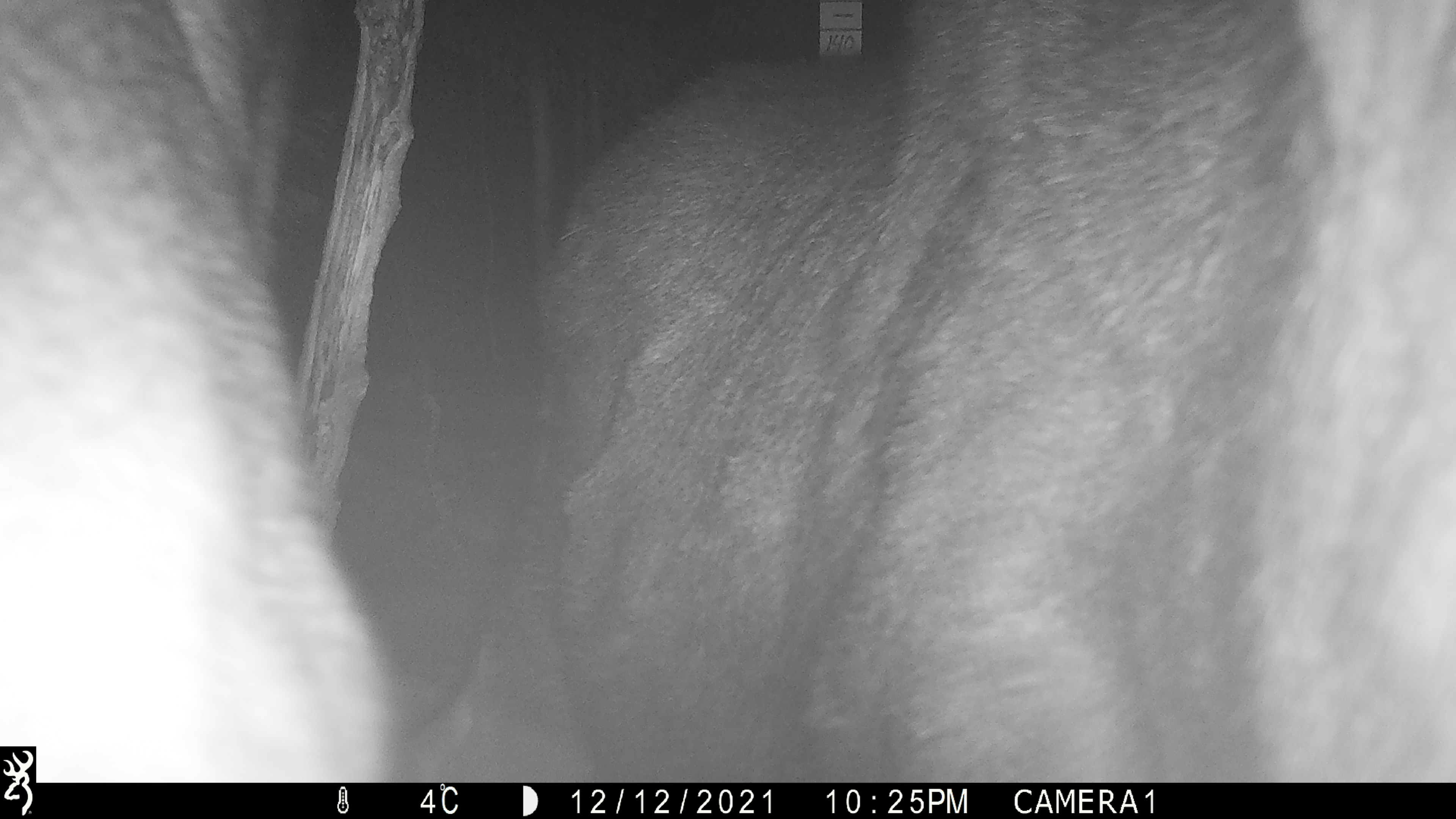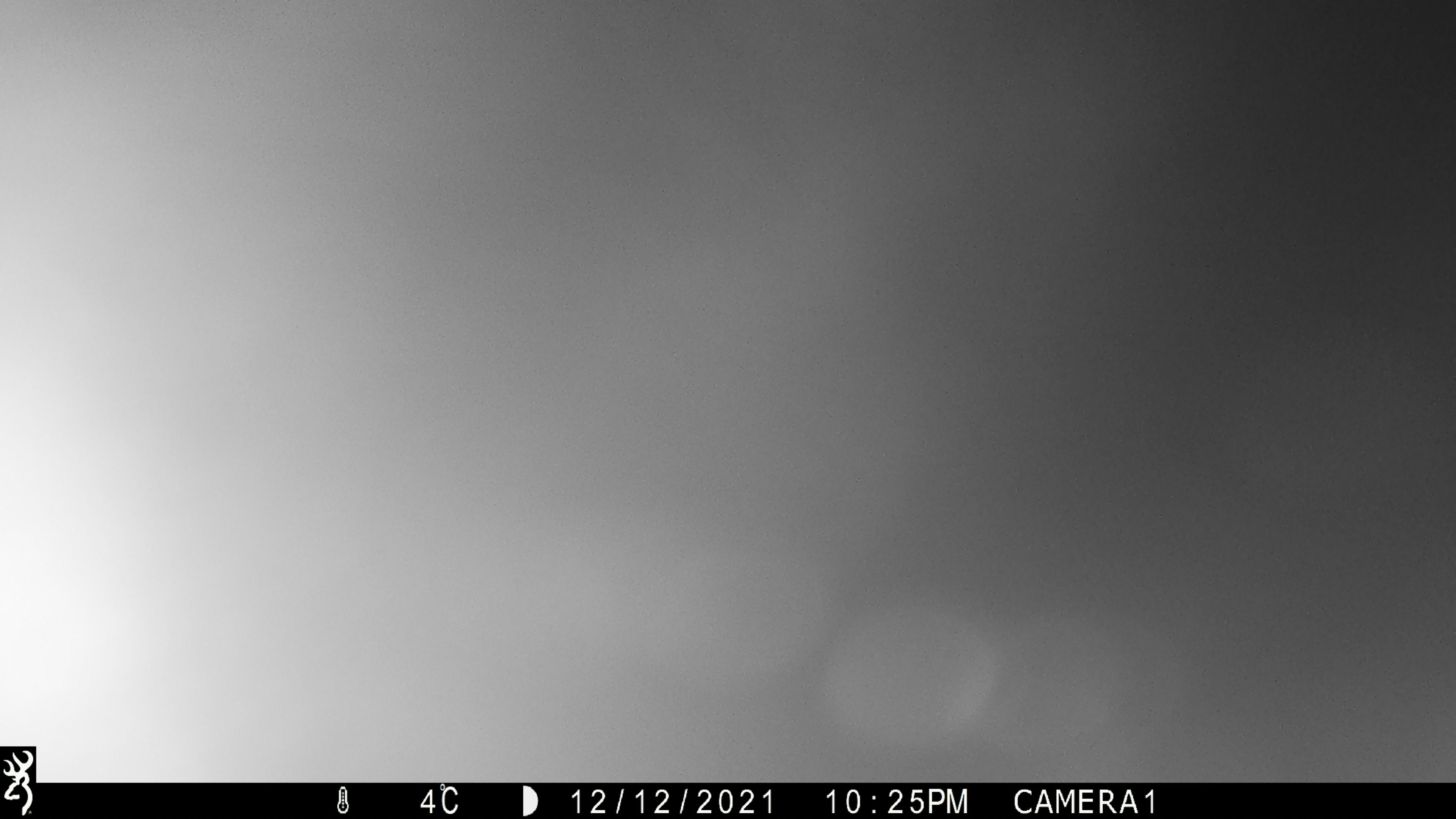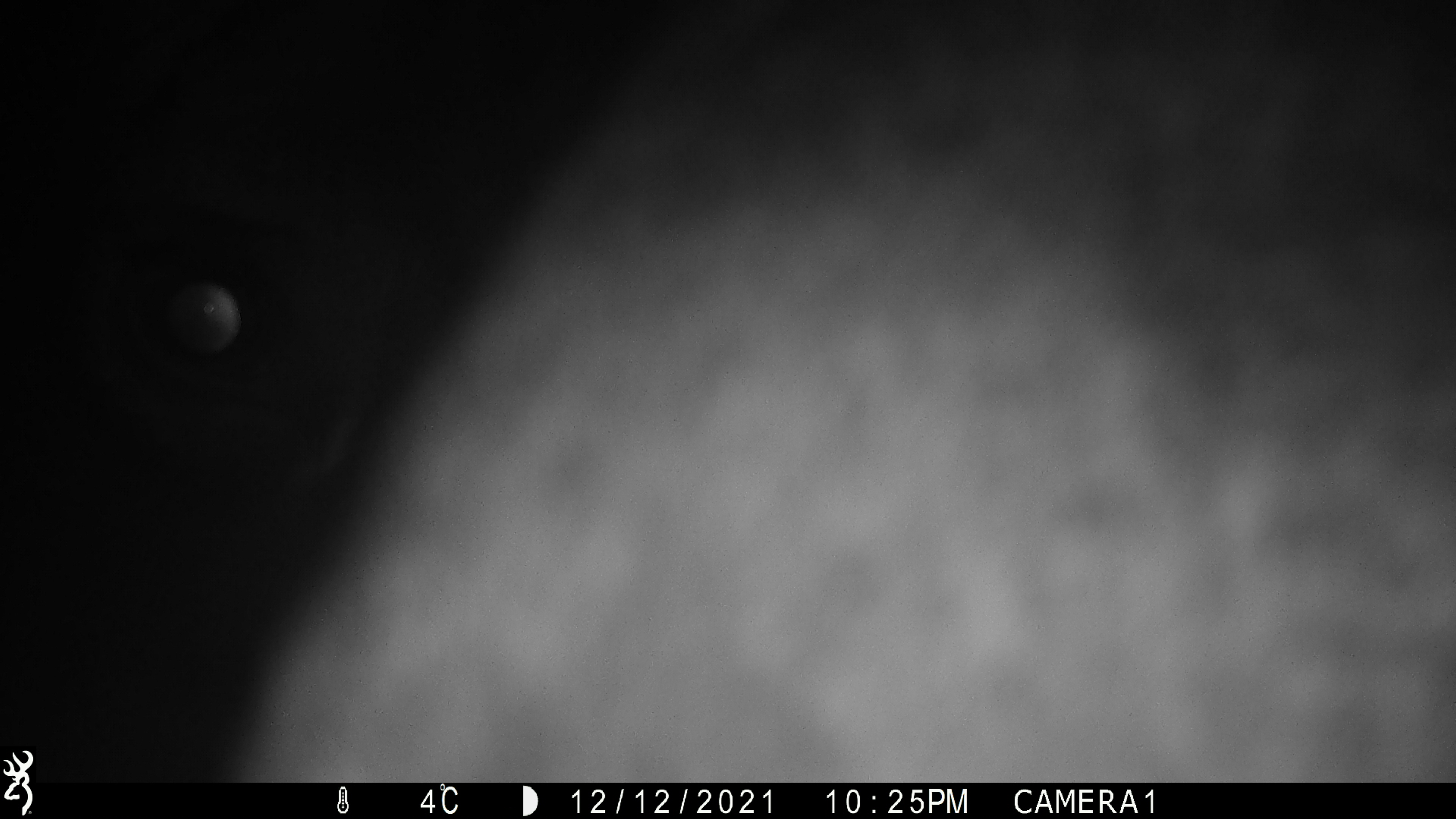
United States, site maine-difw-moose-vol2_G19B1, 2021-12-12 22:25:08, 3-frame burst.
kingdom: Animalia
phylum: Chordata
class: Mammalia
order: Artiodactyla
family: Cervidae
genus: Alces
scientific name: Alces alces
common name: moose